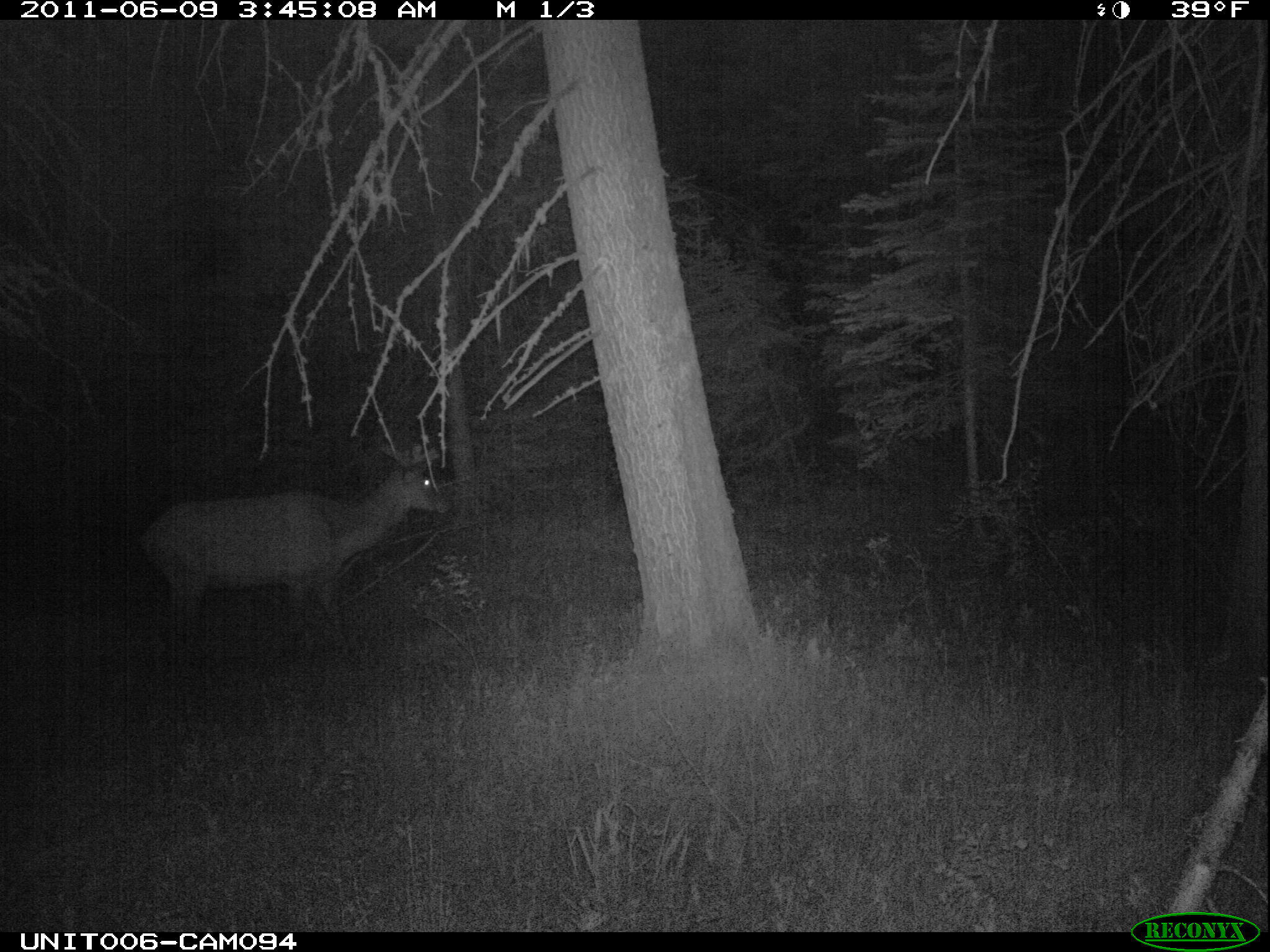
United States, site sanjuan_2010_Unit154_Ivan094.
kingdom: Animalia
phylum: Chordata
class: Mammalia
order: Artiodactyla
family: Cervidae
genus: Cervus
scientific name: Cervus elaphus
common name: red deer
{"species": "Cervus elaphus (red deer)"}